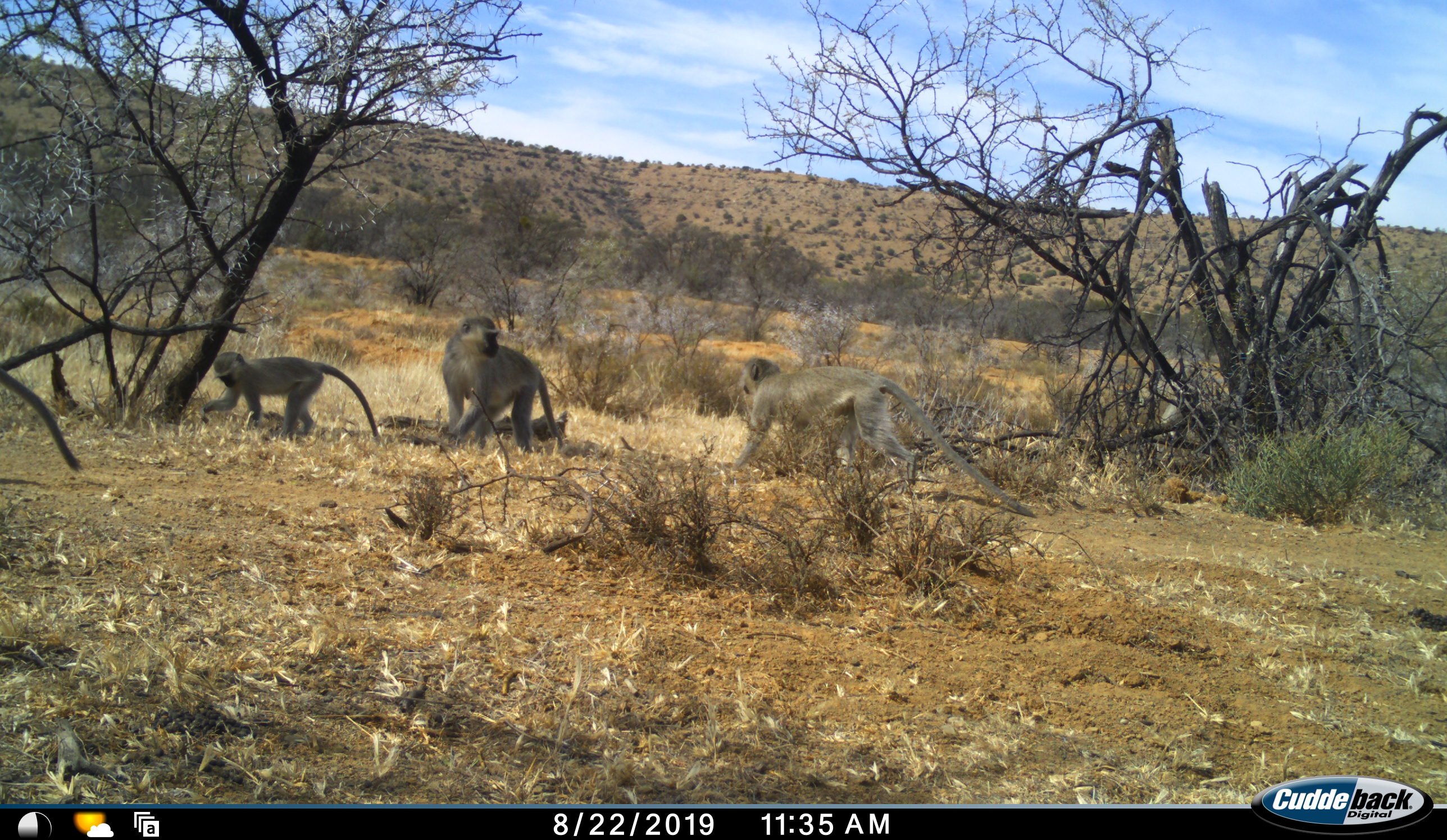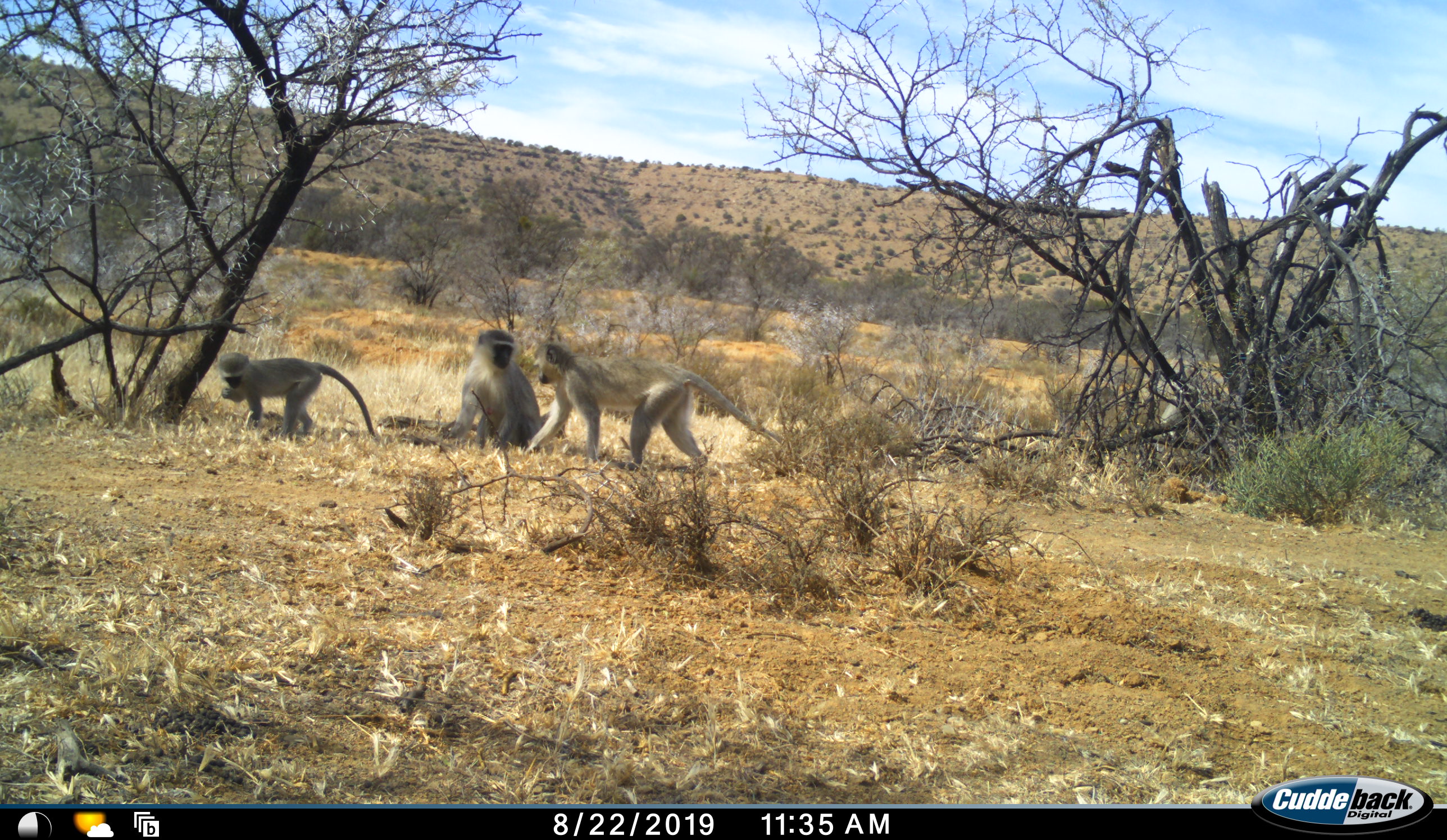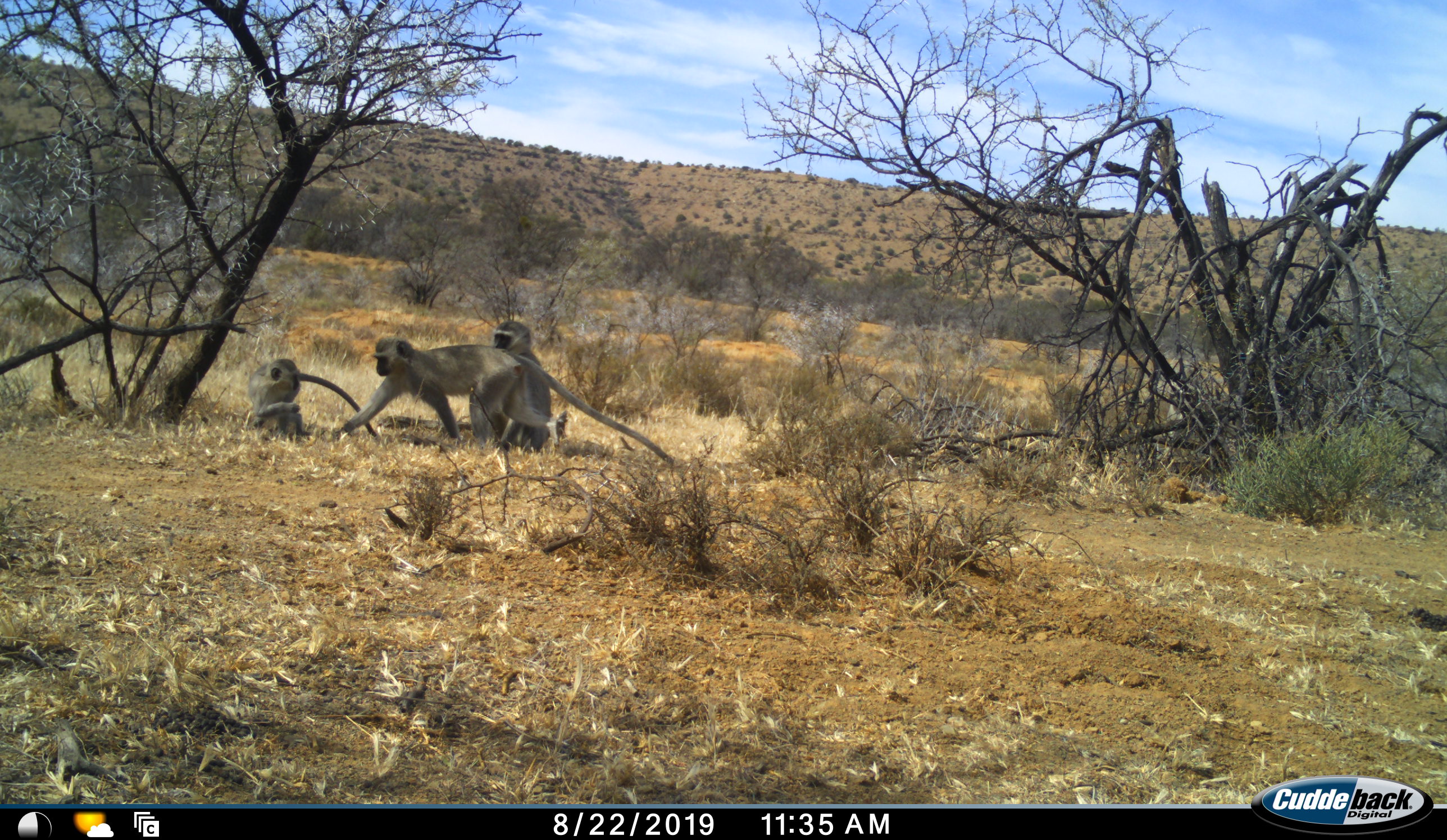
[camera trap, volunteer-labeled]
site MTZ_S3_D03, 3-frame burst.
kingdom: Animalia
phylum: Chordata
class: Mammalia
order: Primates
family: Cercopithecidae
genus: Chlorocebus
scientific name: Chlorocebus pygerythrus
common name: vervet monkey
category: monkeyvervet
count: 3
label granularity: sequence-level